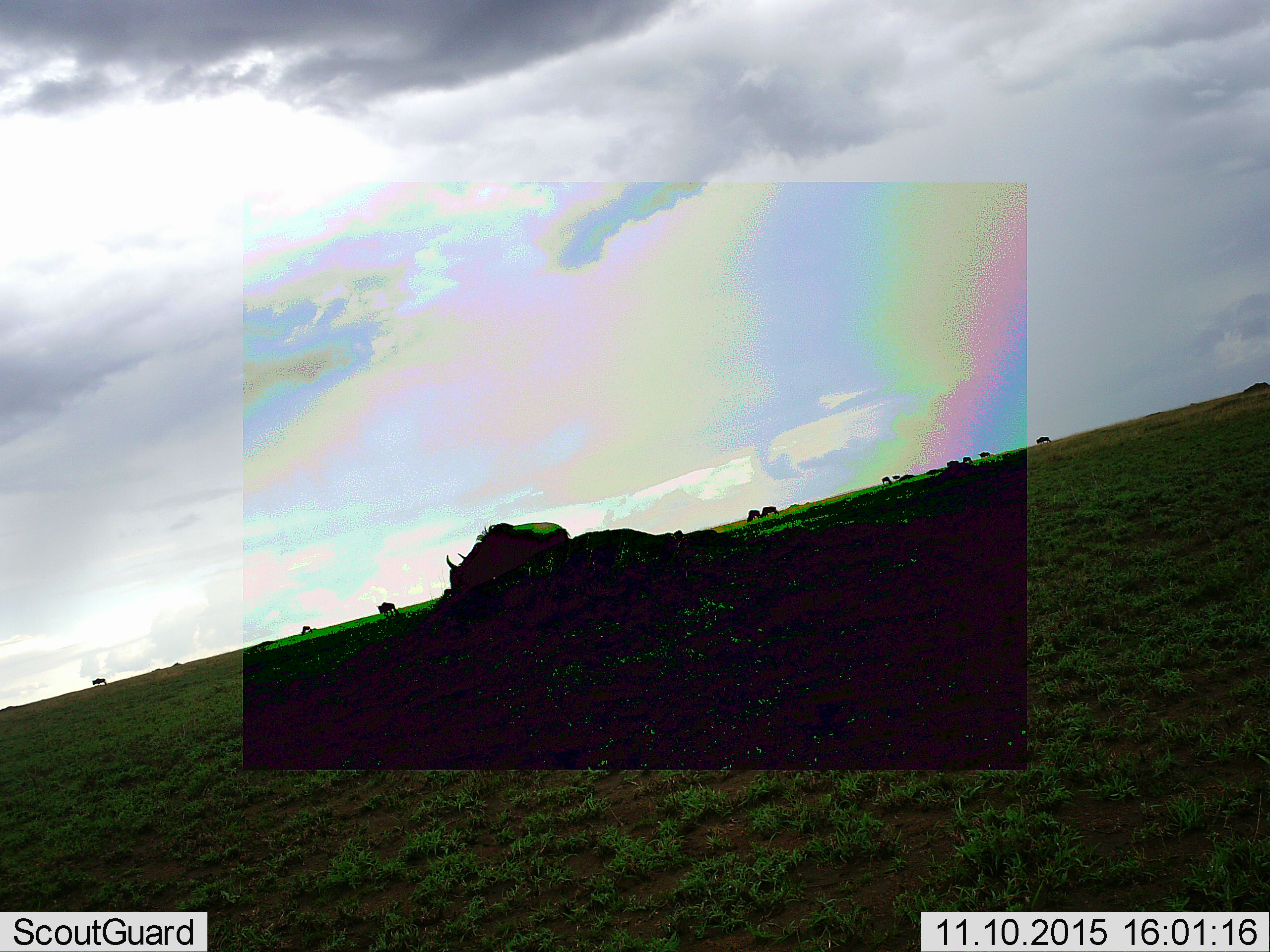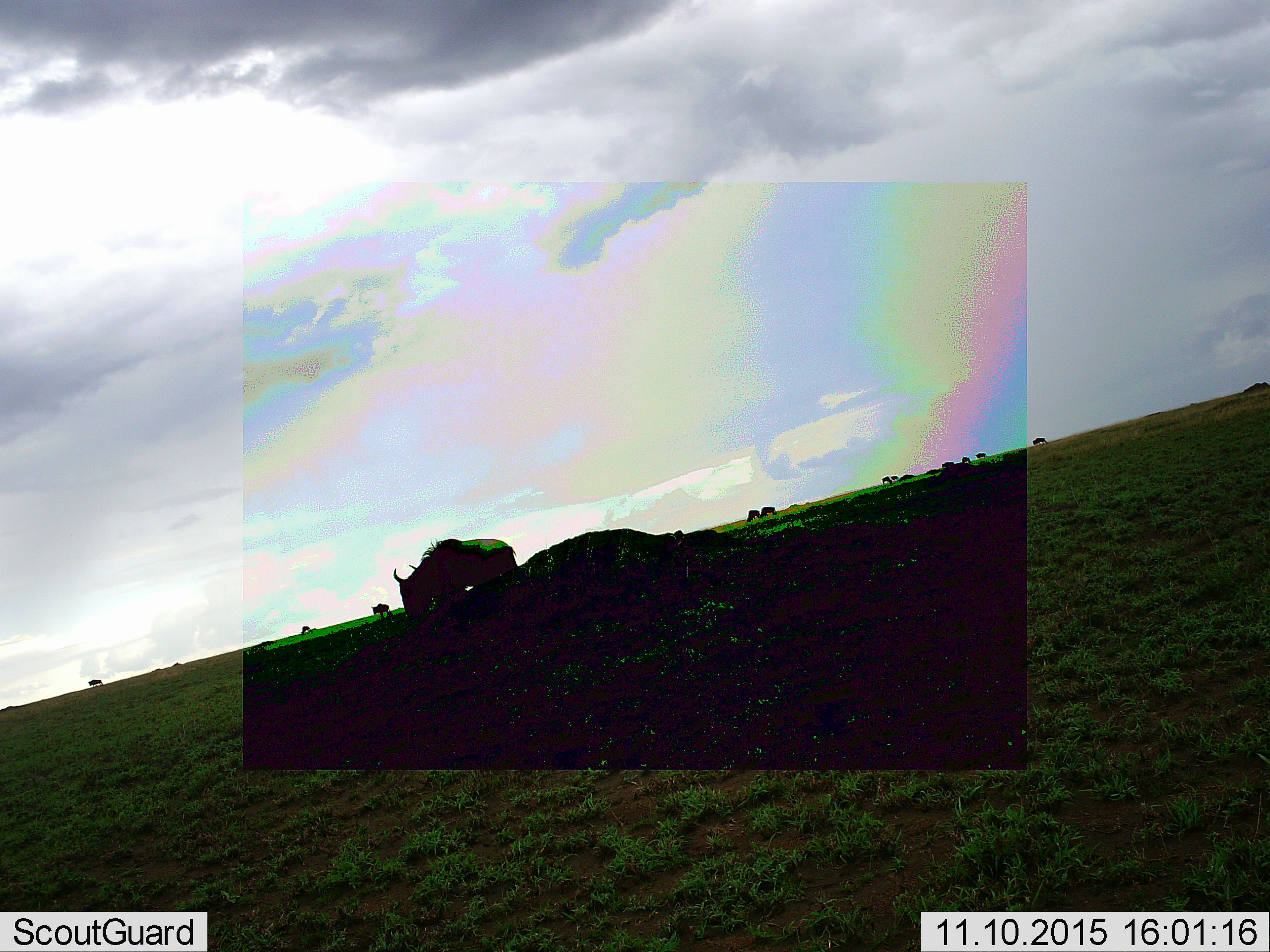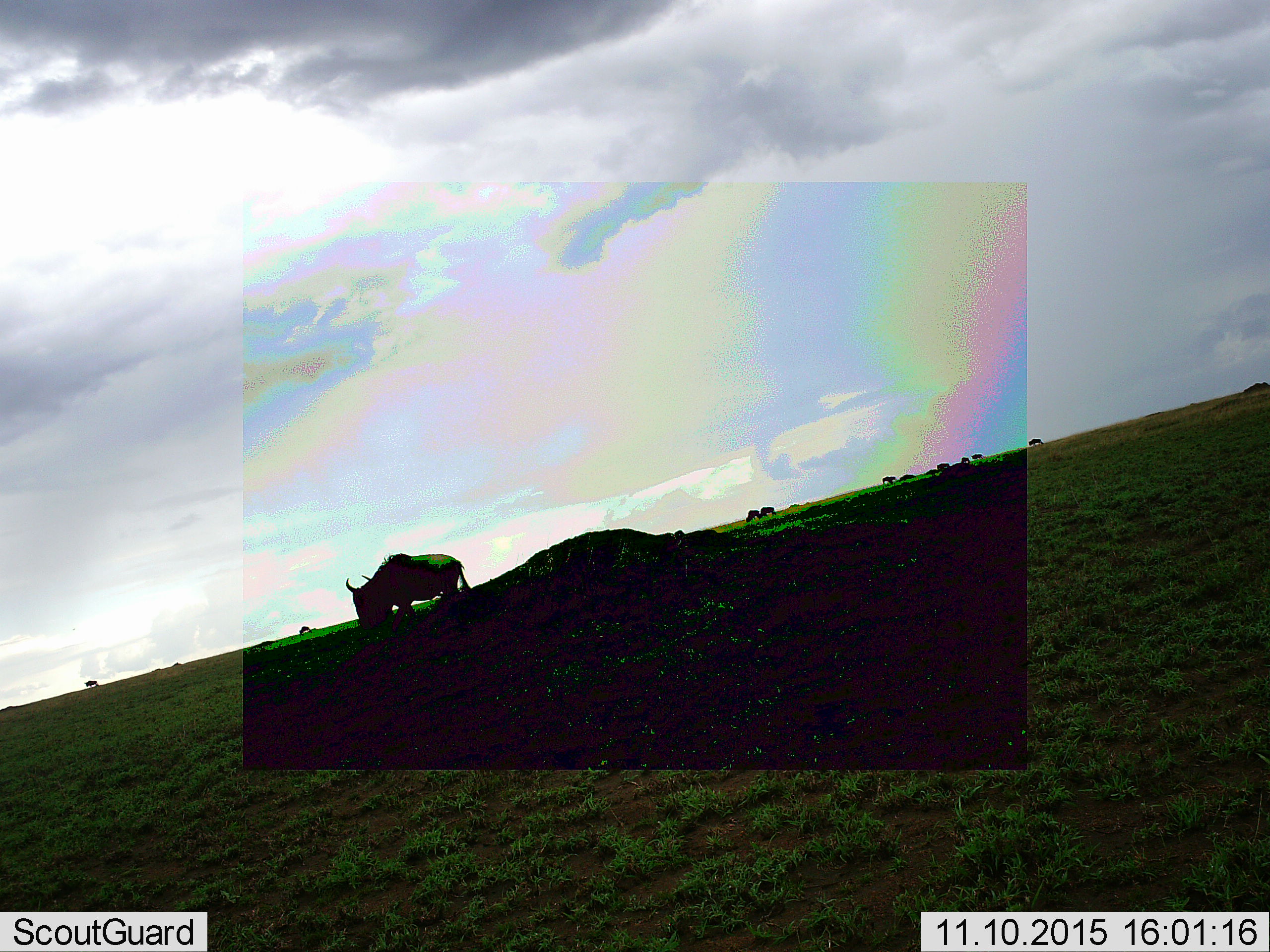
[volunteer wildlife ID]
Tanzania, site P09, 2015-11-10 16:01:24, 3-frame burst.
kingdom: Animalia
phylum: Chordata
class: Mammalia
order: Artiodactyla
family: Bovidae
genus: Connochaetes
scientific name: Connochaetes taurinus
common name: blue wildebeest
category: wildebeest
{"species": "wildebeest (blue wildebeest) (Connochaetes taurinus)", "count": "11-50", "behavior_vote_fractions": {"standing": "14%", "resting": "0%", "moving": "100%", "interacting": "0%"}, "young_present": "0%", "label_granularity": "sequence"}